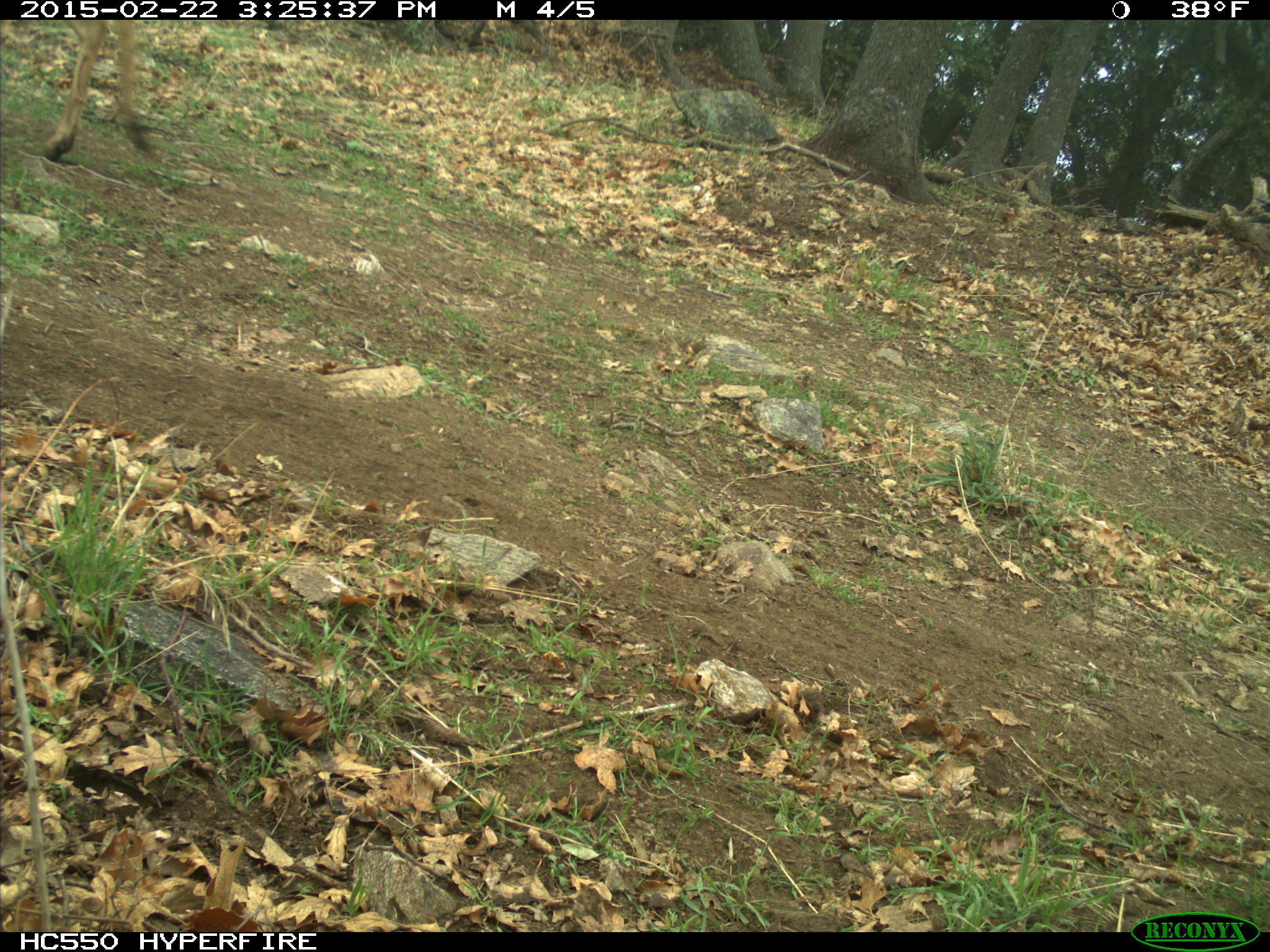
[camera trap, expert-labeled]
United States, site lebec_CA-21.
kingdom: Animalia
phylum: Chordata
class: Mammalia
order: Artiodactyla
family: Cervidae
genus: Odocoileus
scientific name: Odocoileus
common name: deer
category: unidentified deer